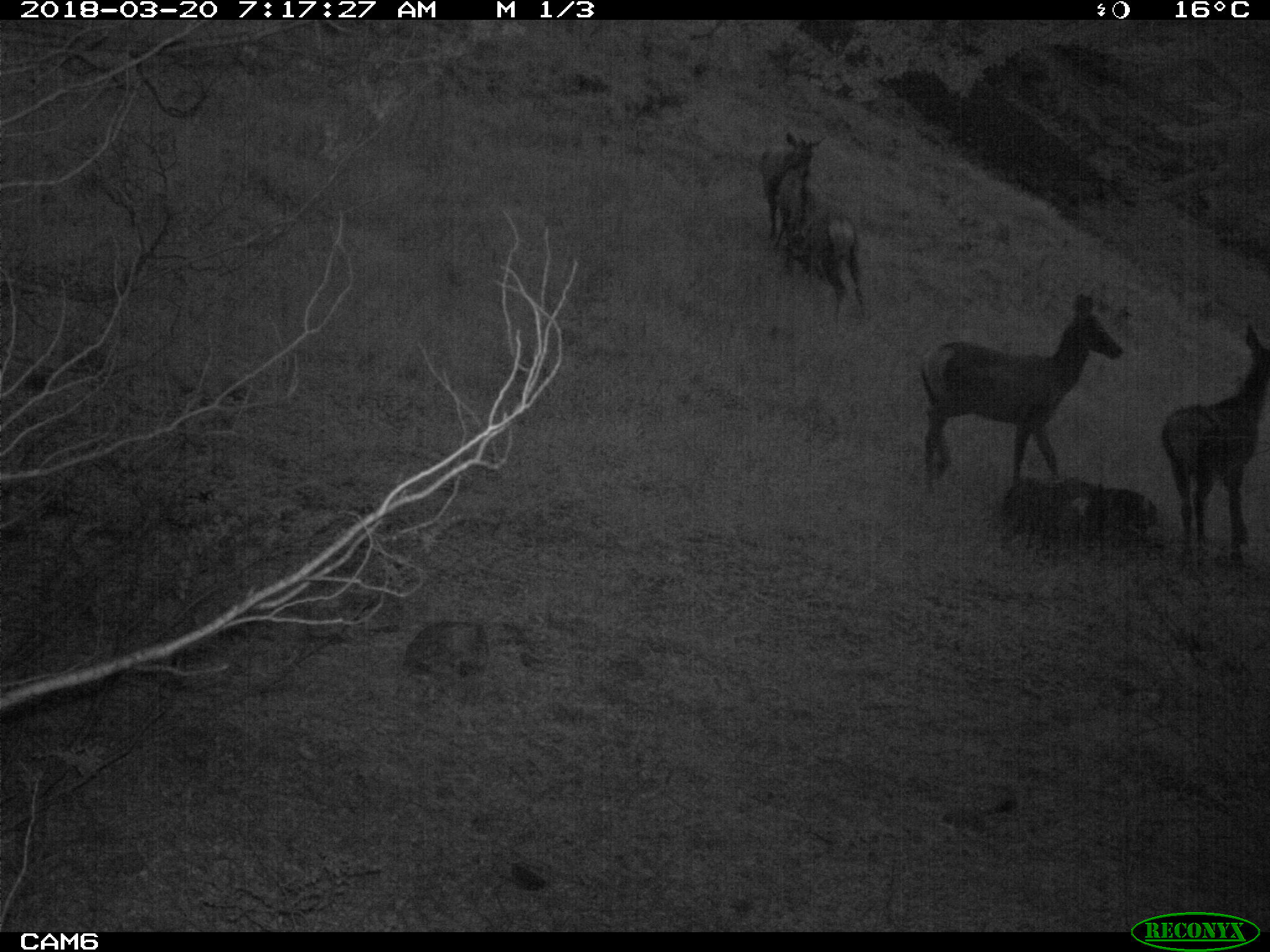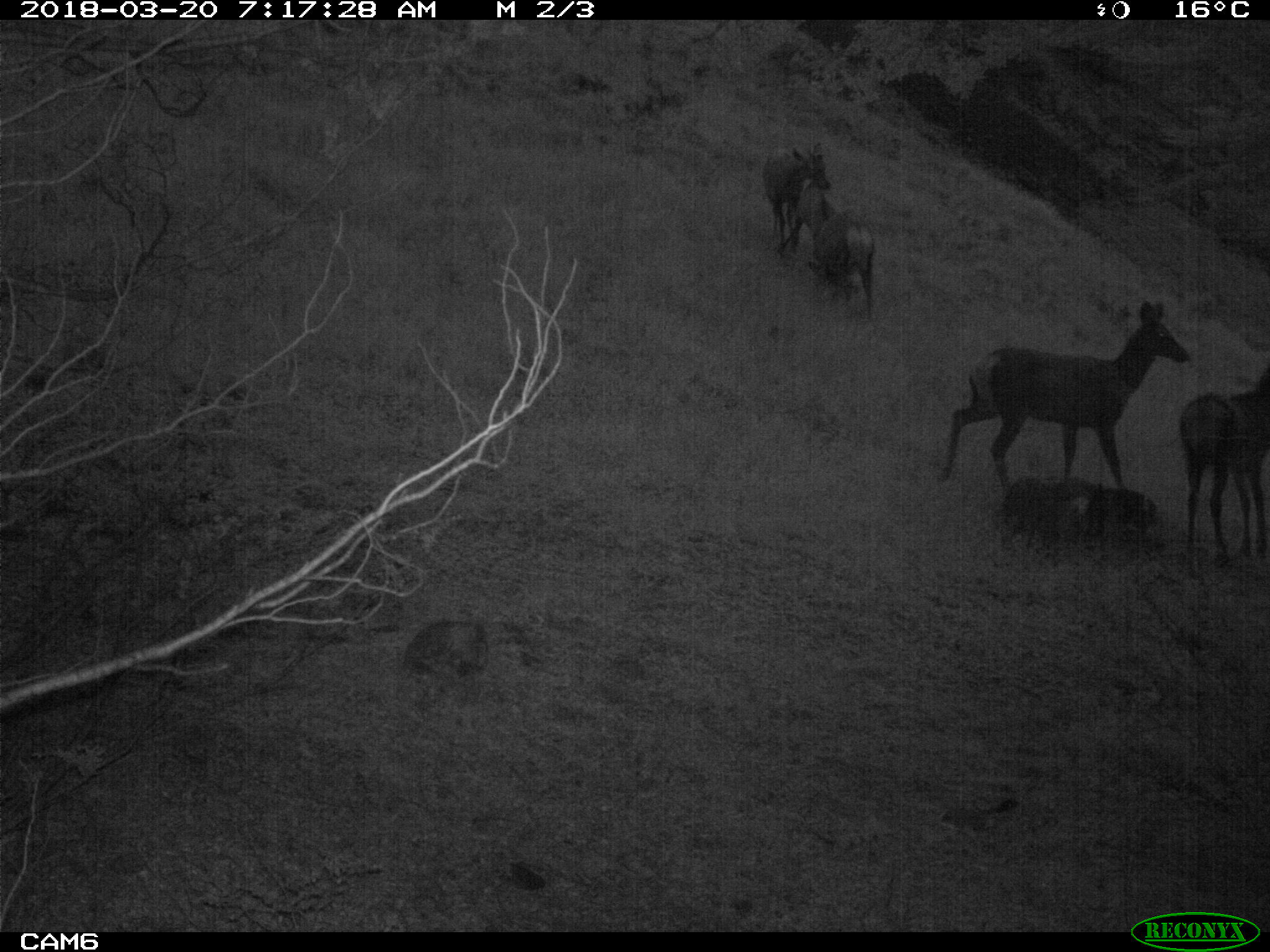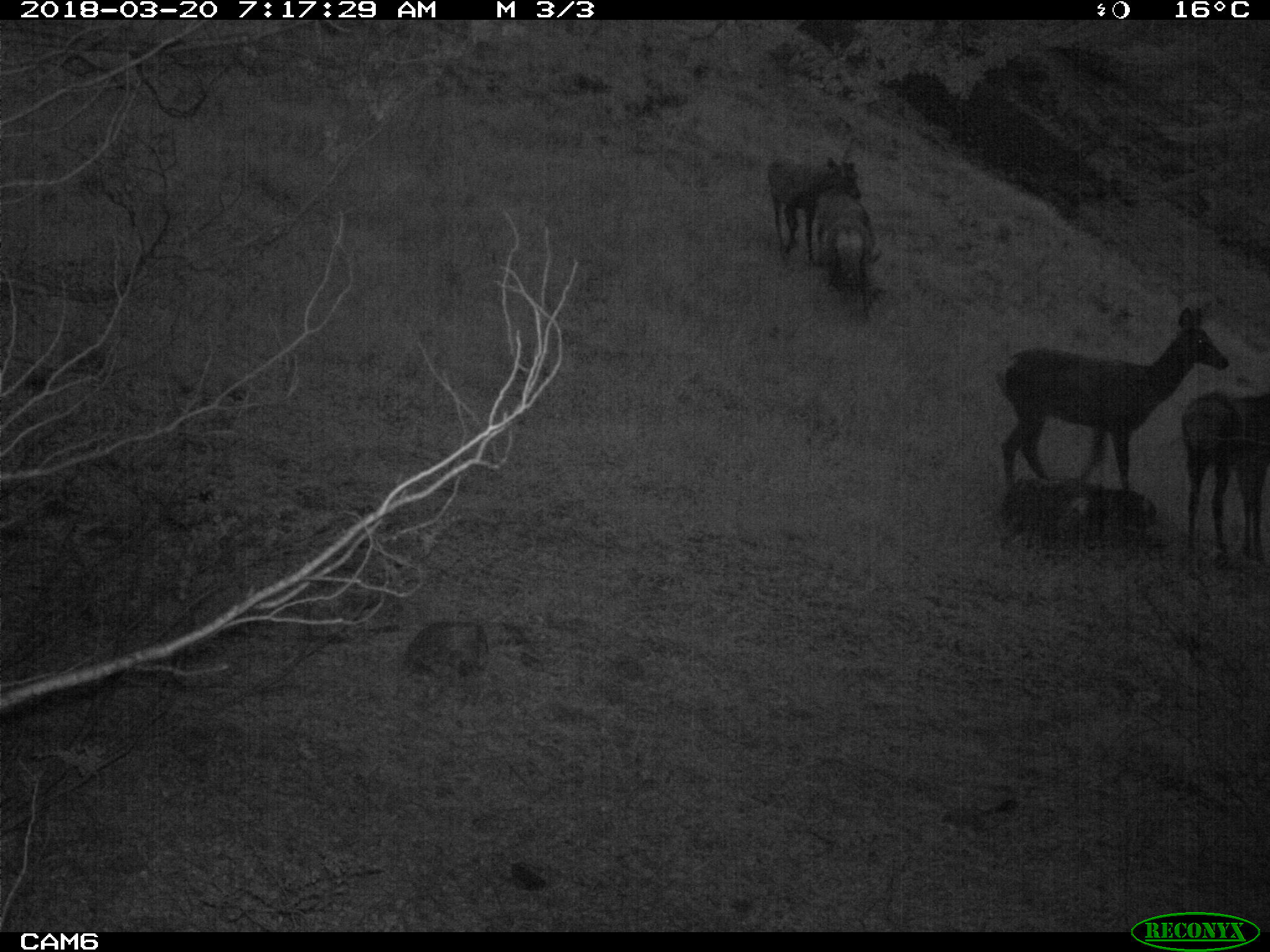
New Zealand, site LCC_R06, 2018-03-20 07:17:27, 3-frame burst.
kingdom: Animalia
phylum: Chordata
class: Mammalia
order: Artiodactyla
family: Cervidae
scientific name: Cervidae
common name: deer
Deer (Cervidae).